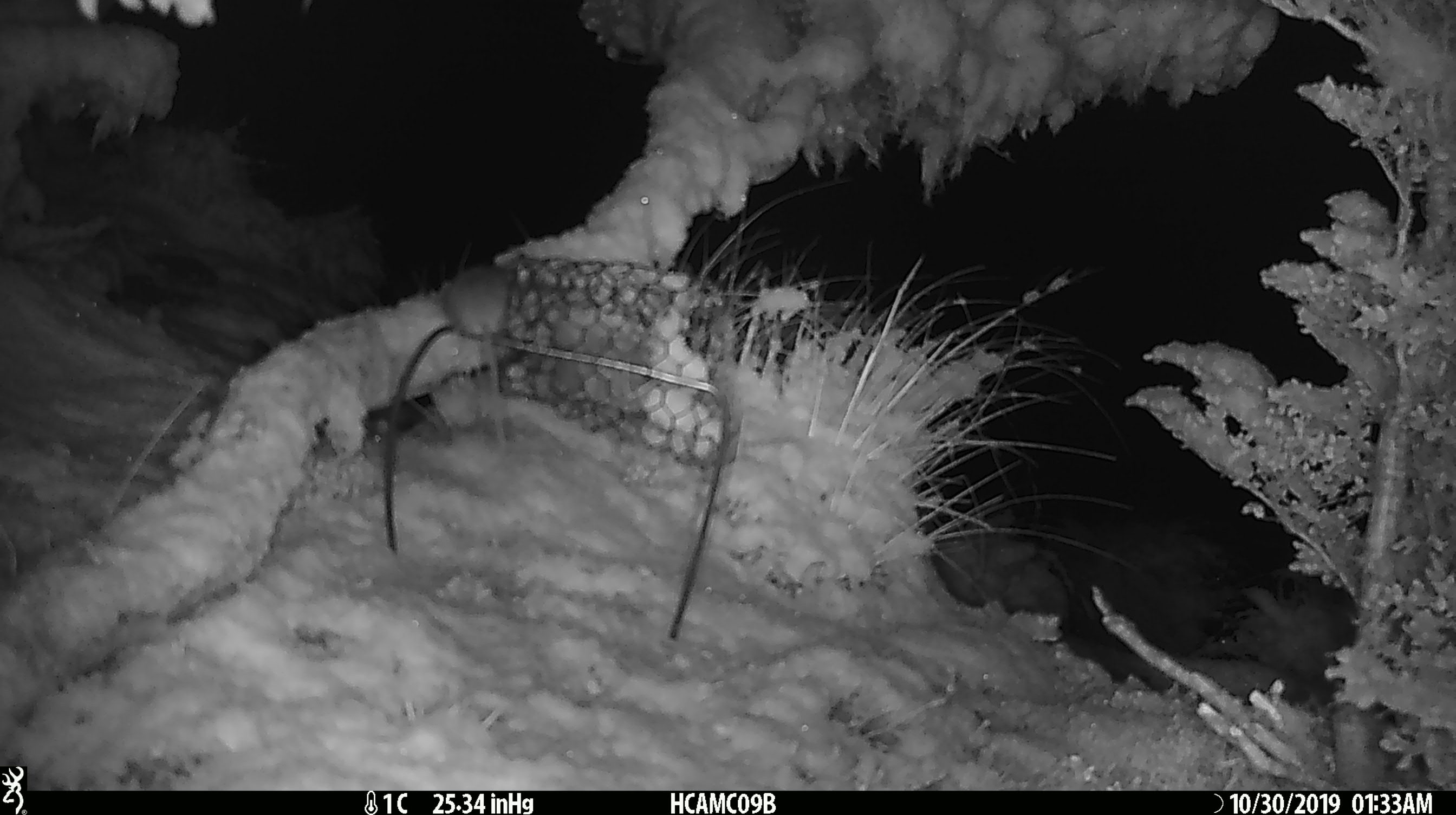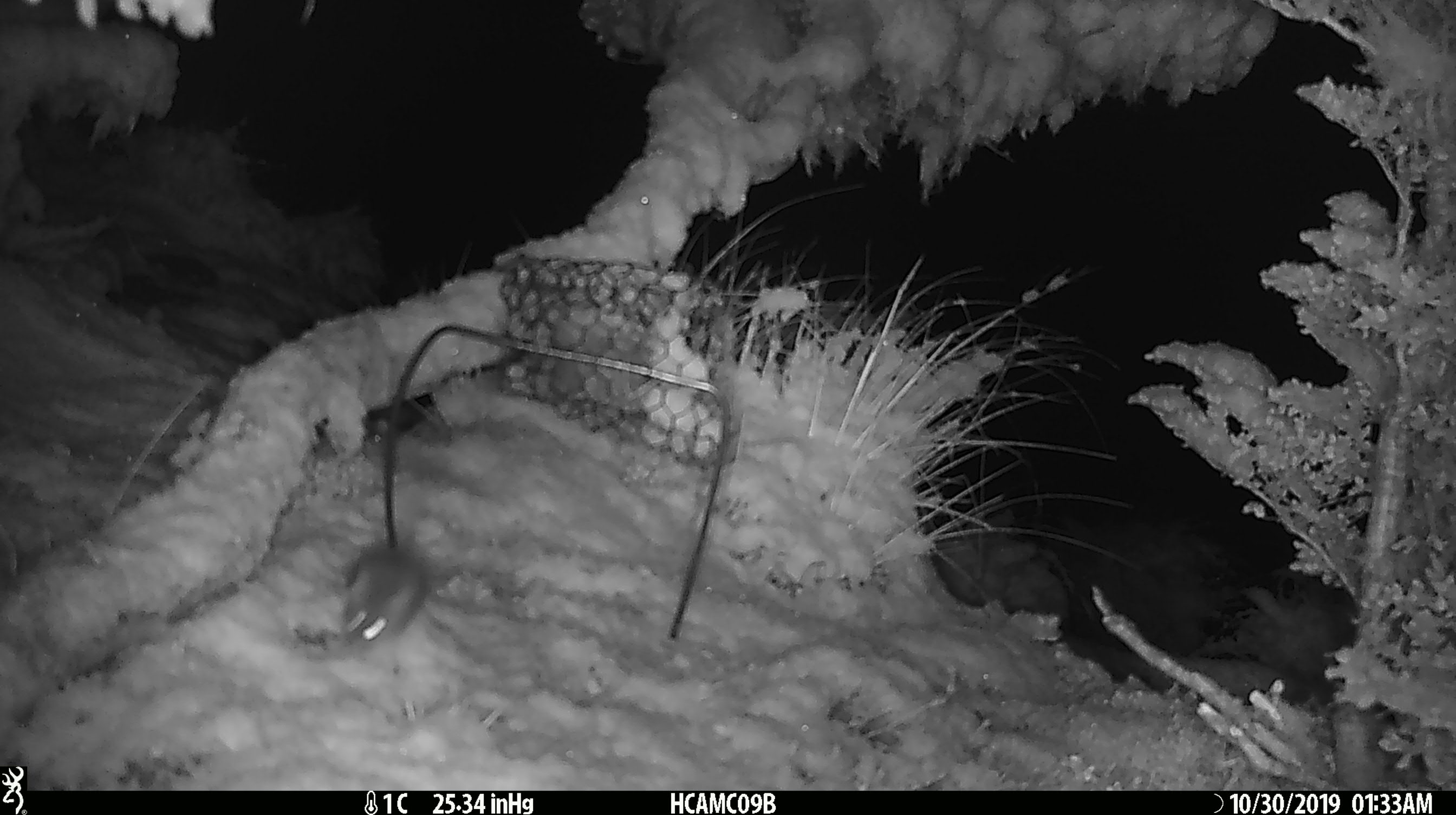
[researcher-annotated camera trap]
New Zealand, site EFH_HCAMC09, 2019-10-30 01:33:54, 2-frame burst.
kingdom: Animalia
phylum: Chordata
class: Mammalia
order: Rodentia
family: Muridae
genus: Mus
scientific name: Mus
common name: mouse